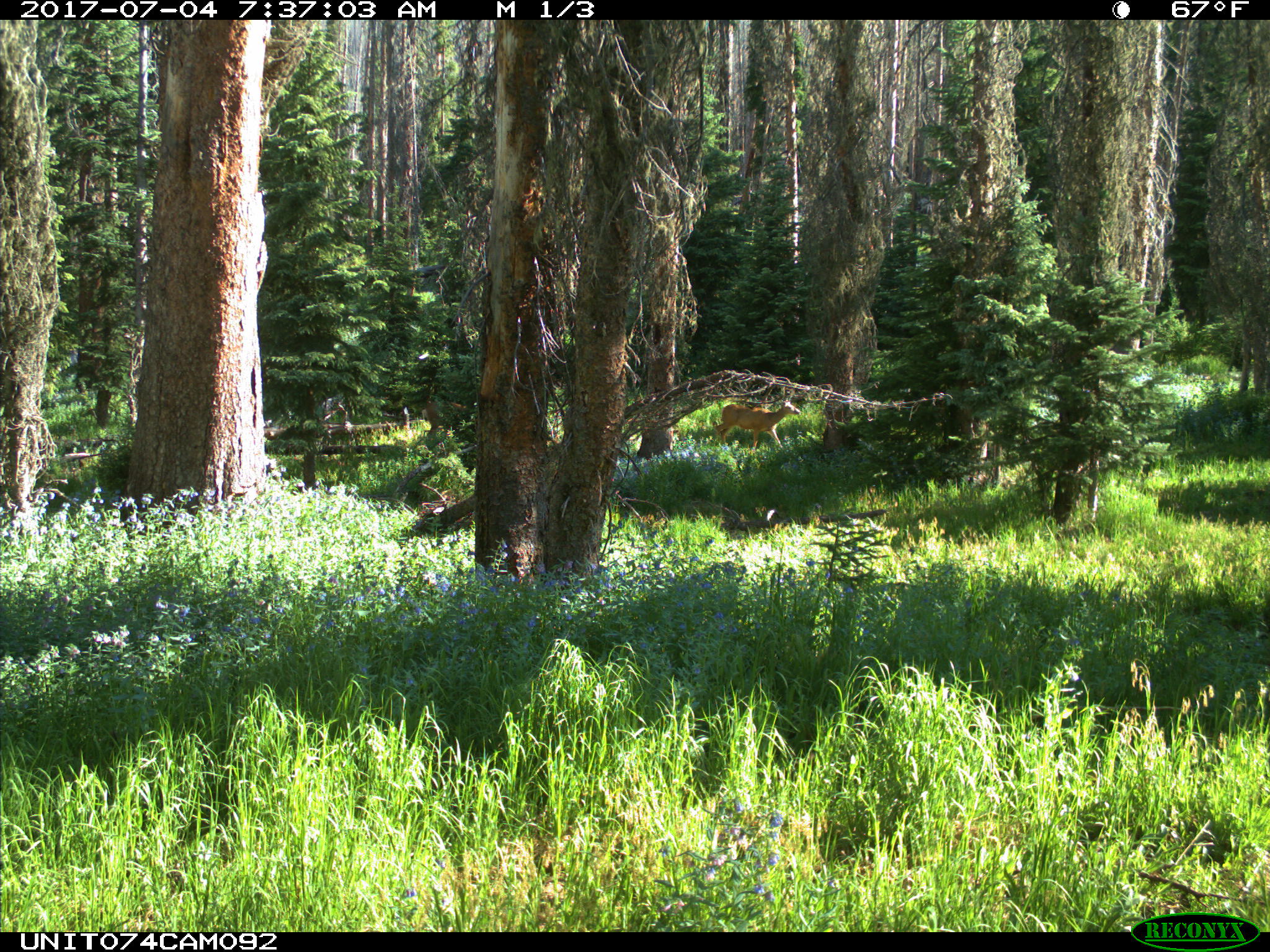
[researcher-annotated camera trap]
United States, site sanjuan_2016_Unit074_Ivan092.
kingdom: Animalia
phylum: Chordata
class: Mammalia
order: Artiodactyla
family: Cervidae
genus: Odocoileus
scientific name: Odocoileus hemionus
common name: mule deer